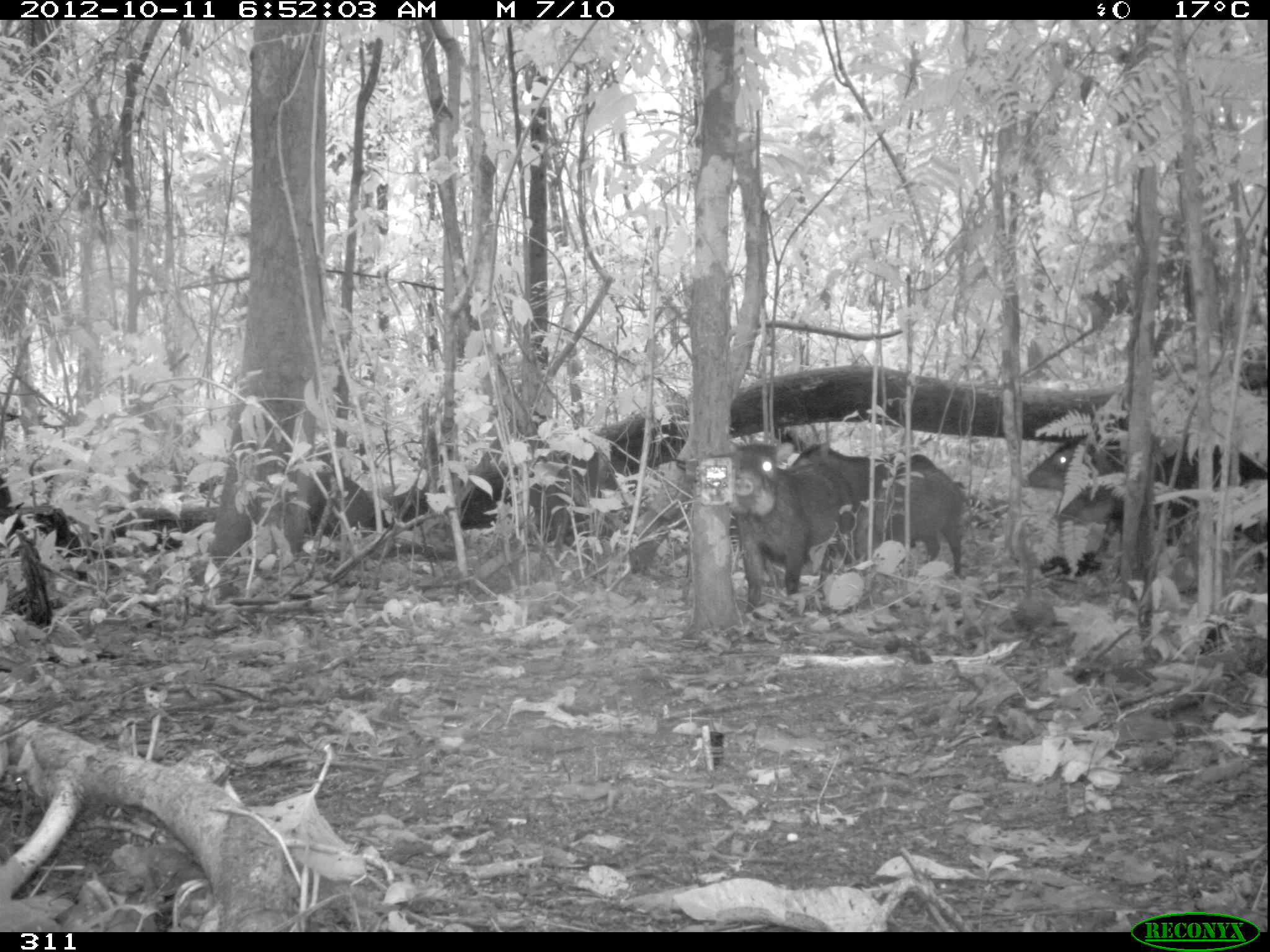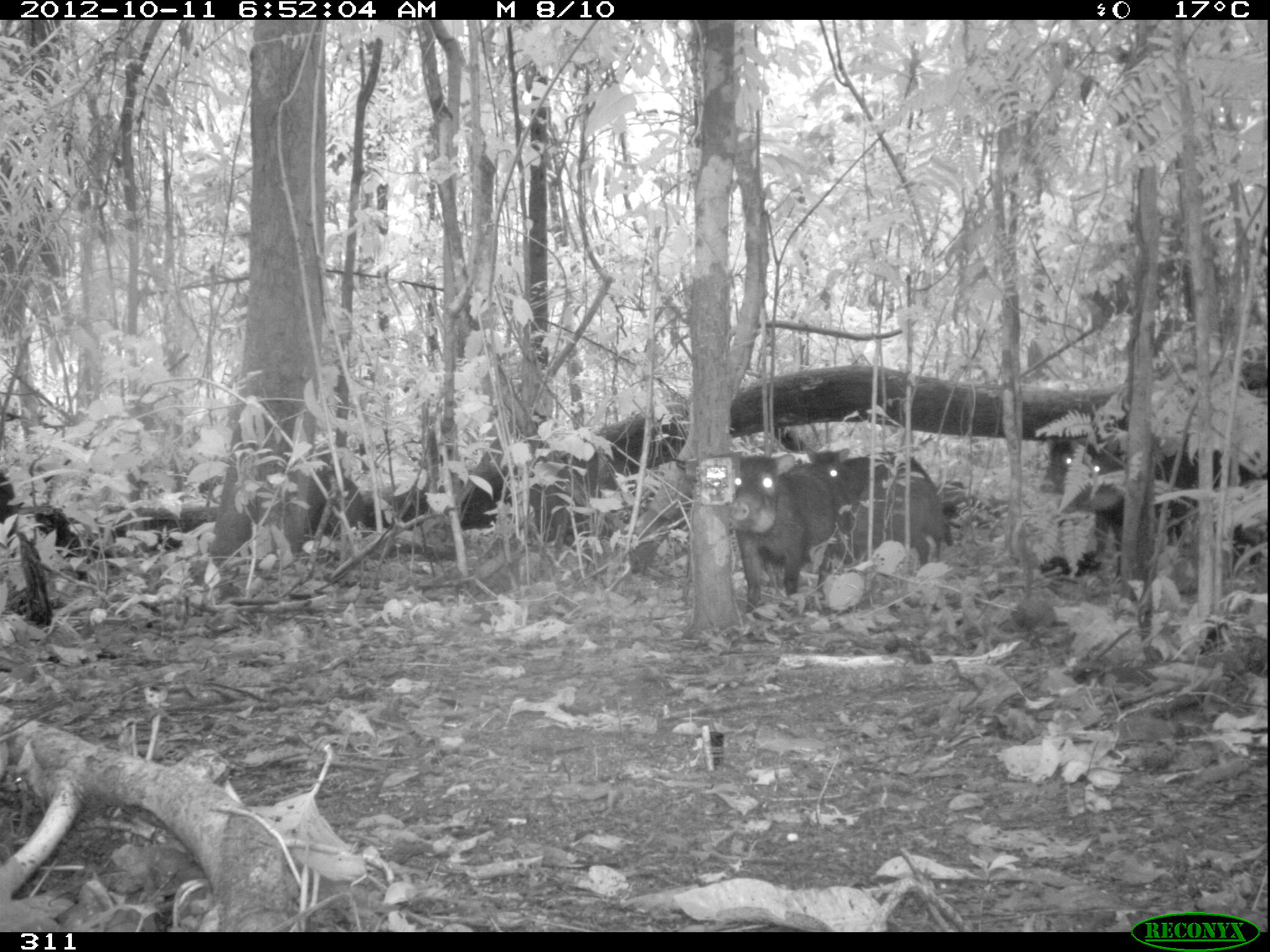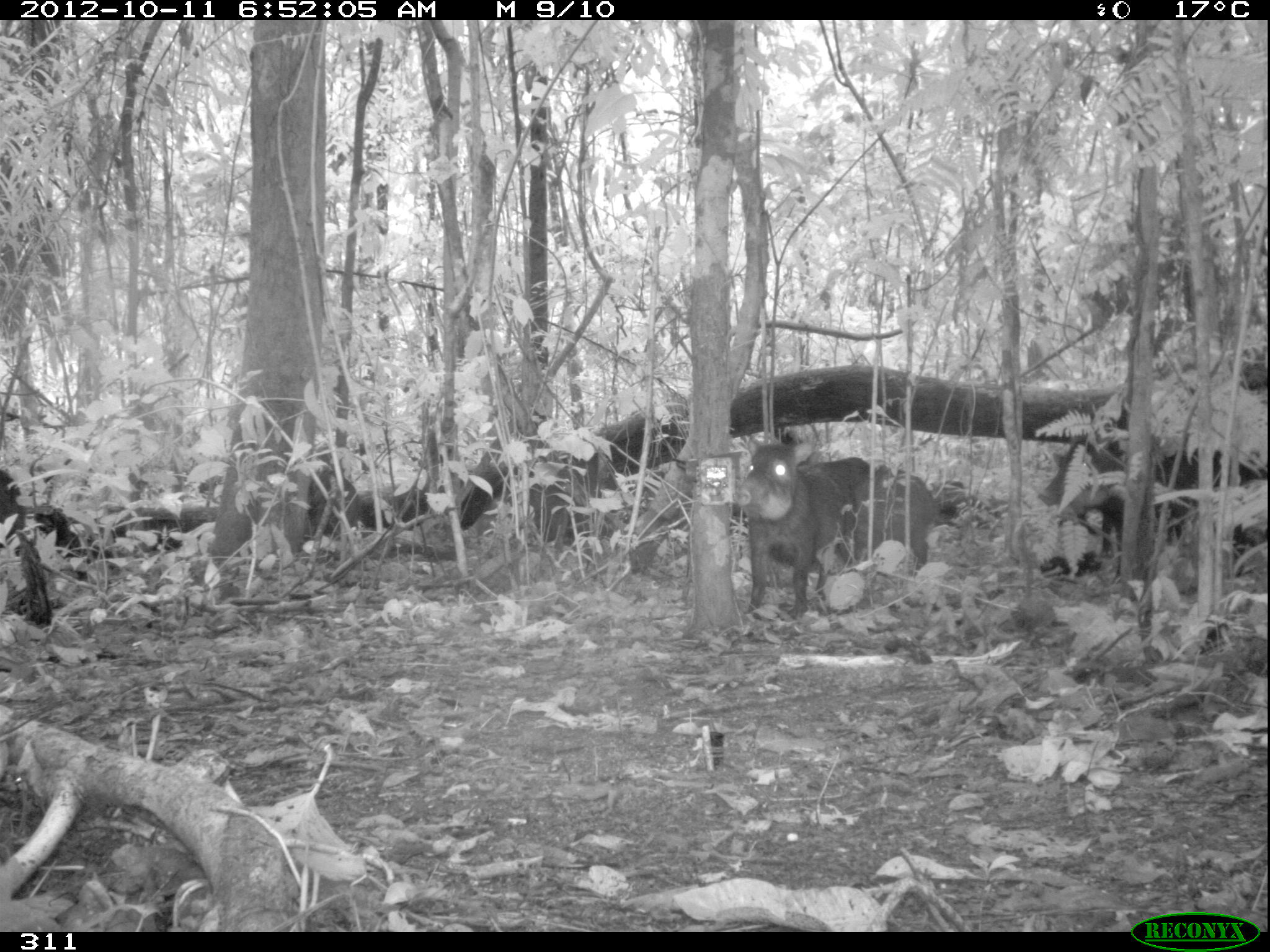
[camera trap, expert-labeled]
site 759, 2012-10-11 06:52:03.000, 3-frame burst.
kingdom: Animalia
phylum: Chordata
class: Mammalia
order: Artiodactyla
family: Tayassuidae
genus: Tayassu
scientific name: Tayassu pecari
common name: white-lipped peccary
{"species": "Tayassu pecari (white-lipped peccary)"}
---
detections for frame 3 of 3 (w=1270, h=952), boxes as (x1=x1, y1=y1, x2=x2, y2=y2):
tayassu pecari: (x1=1037, y1=438, x2=1268, y2=584); (x1=735, y1=440, x2=855, y2=619); (x1=856, y1=464, x2=942, y2=567)